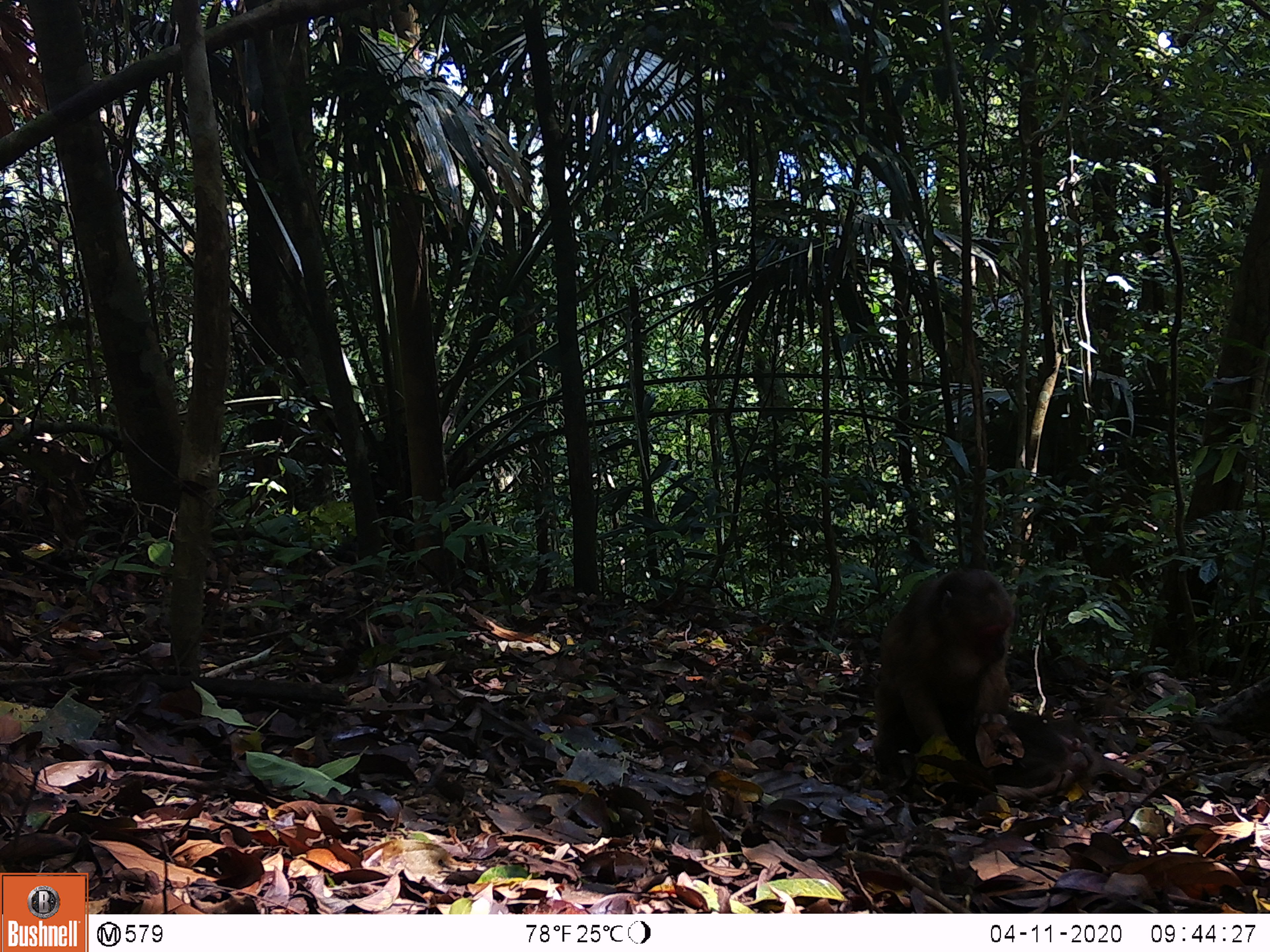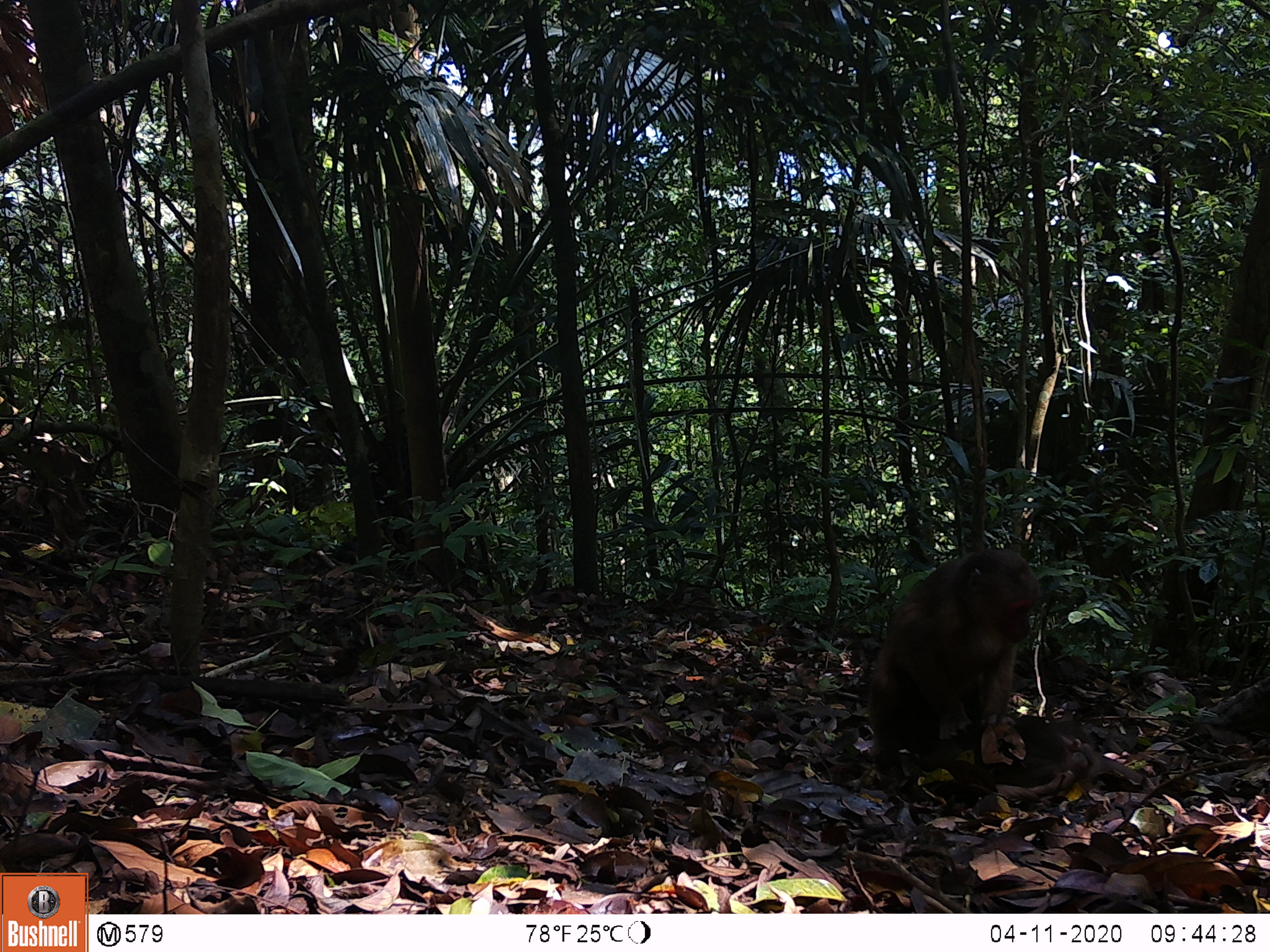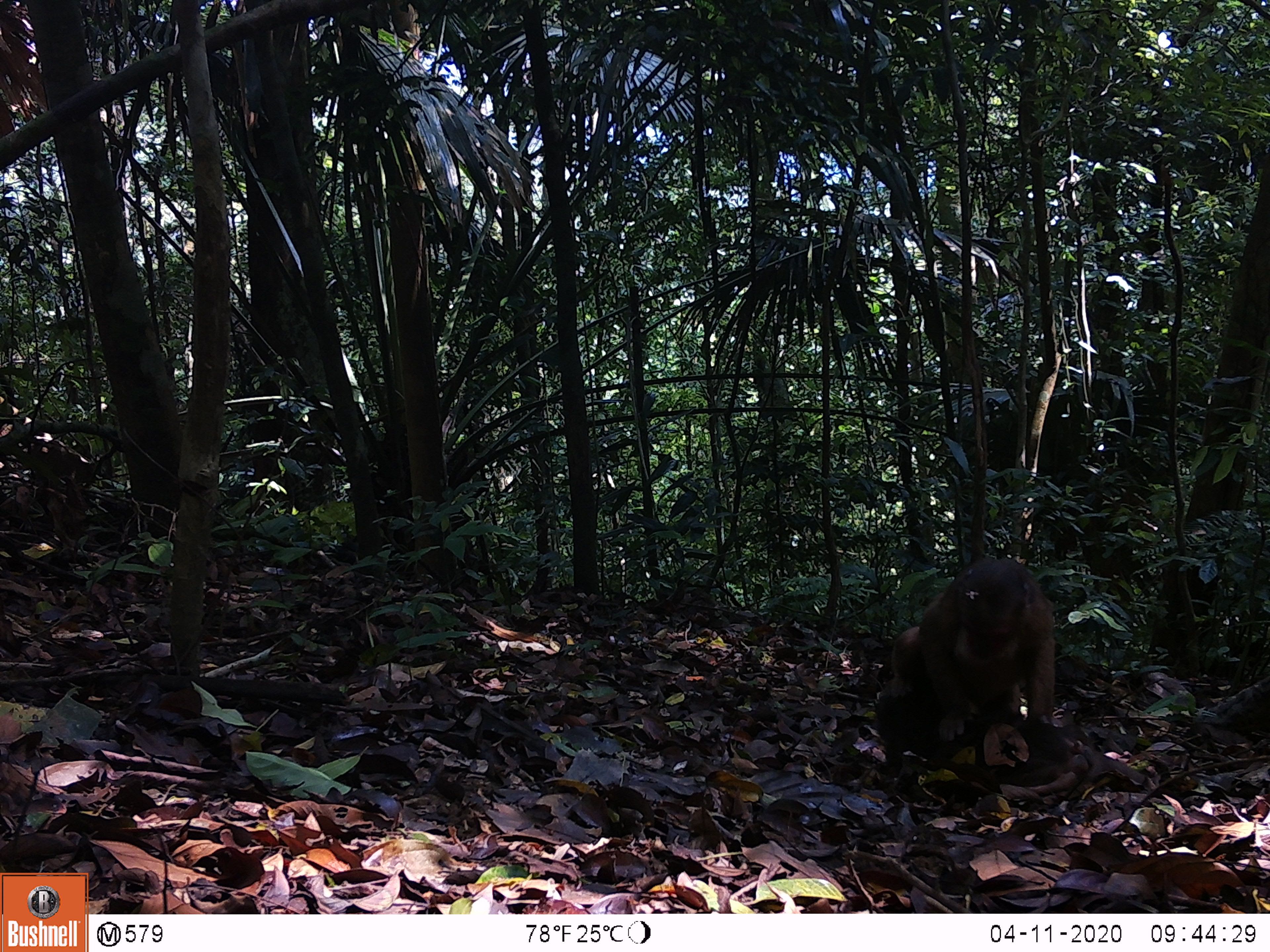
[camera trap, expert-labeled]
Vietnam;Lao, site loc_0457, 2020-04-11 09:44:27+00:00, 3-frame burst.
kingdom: Animalia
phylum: Chordata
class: Mammalia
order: Primates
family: Cercopithecidae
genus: Macaca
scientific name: Macaca arctoides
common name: stump-tailed macaque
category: stump tailed macaque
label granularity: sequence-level